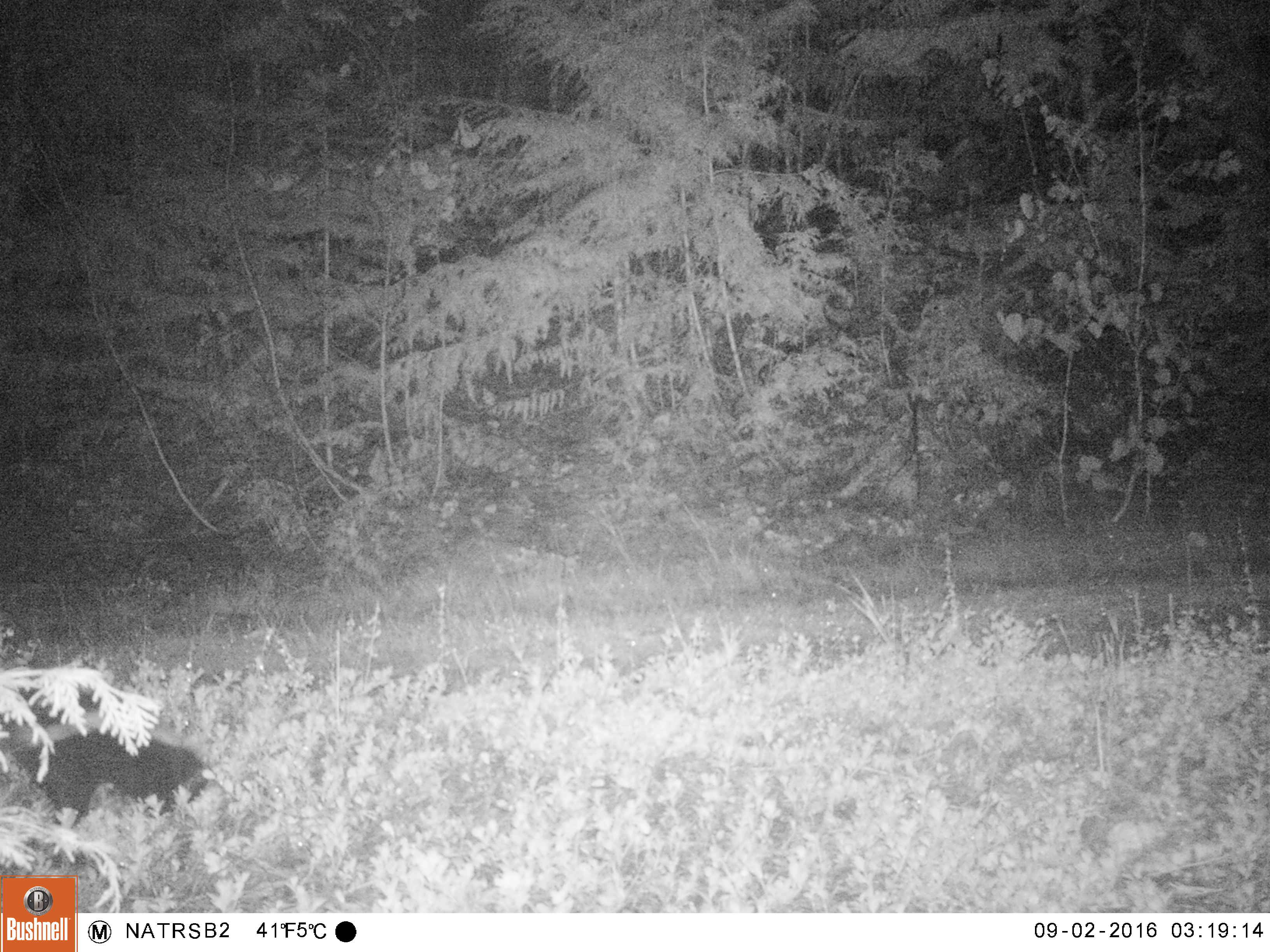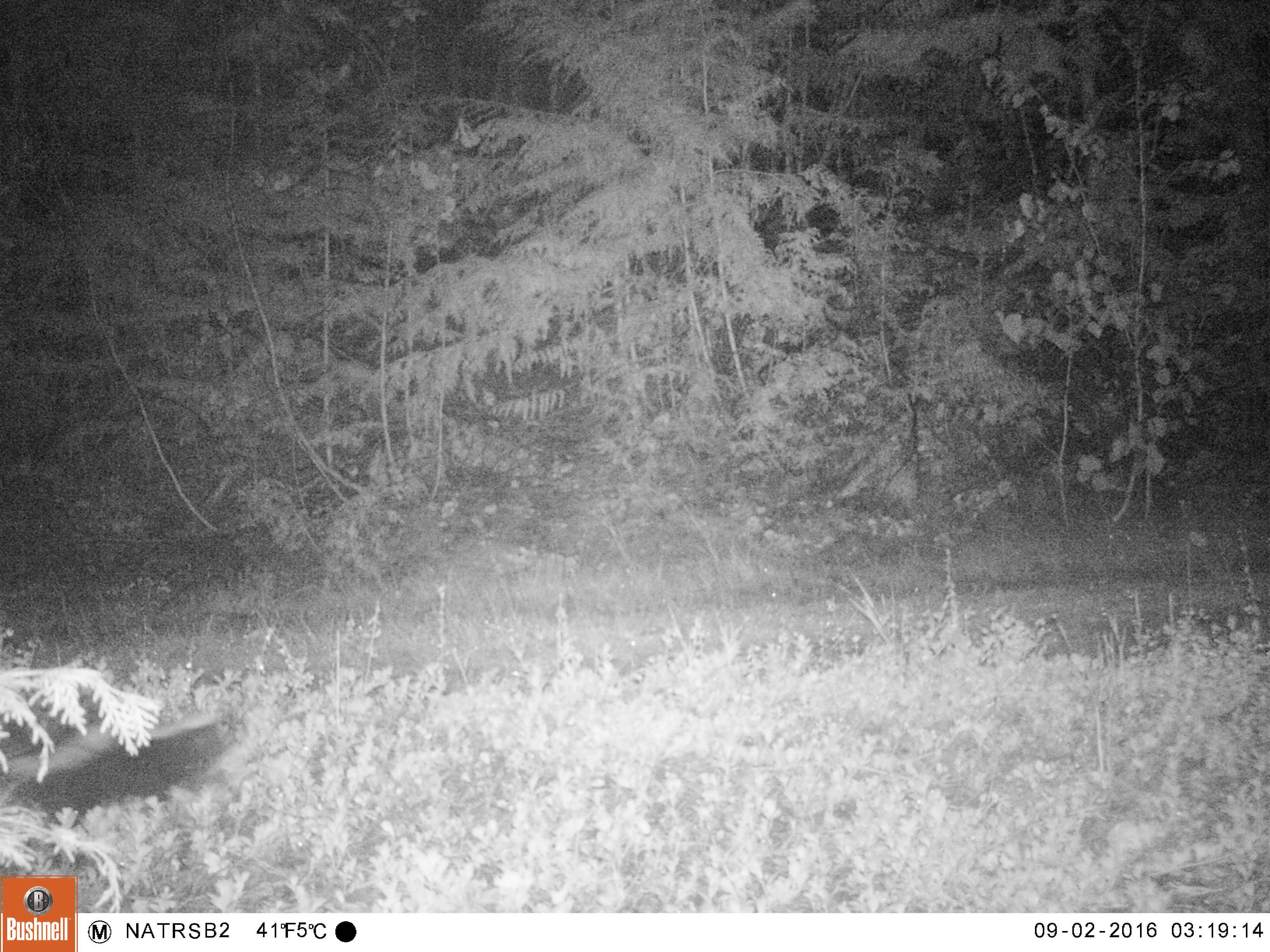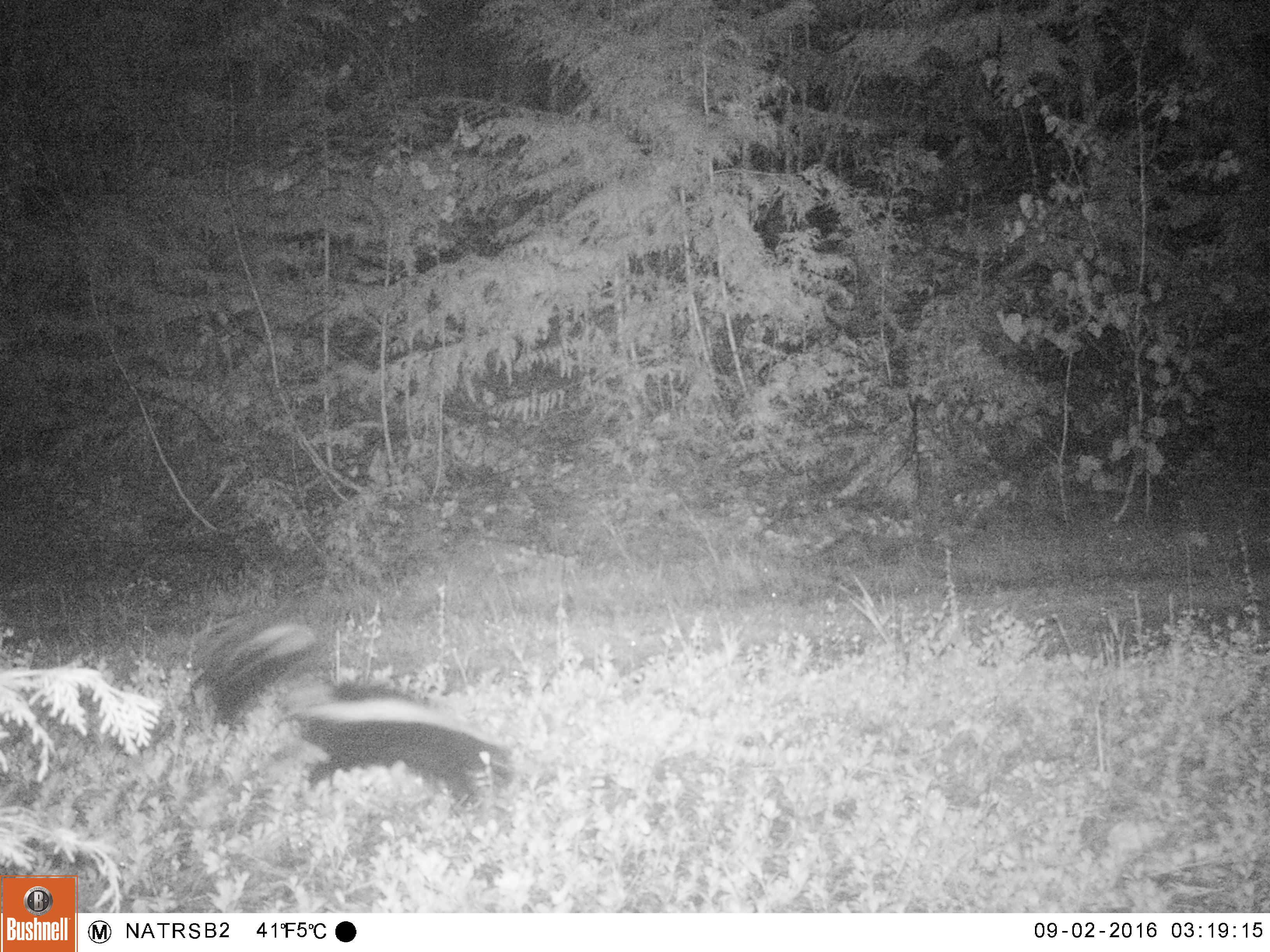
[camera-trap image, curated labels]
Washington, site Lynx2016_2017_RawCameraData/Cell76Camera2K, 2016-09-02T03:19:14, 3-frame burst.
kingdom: Animalia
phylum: Chordata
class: Mammalia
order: Carnivora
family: Mephitidae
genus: Mephitis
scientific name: Mephitis mephitis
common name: striped skunk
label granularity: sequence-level